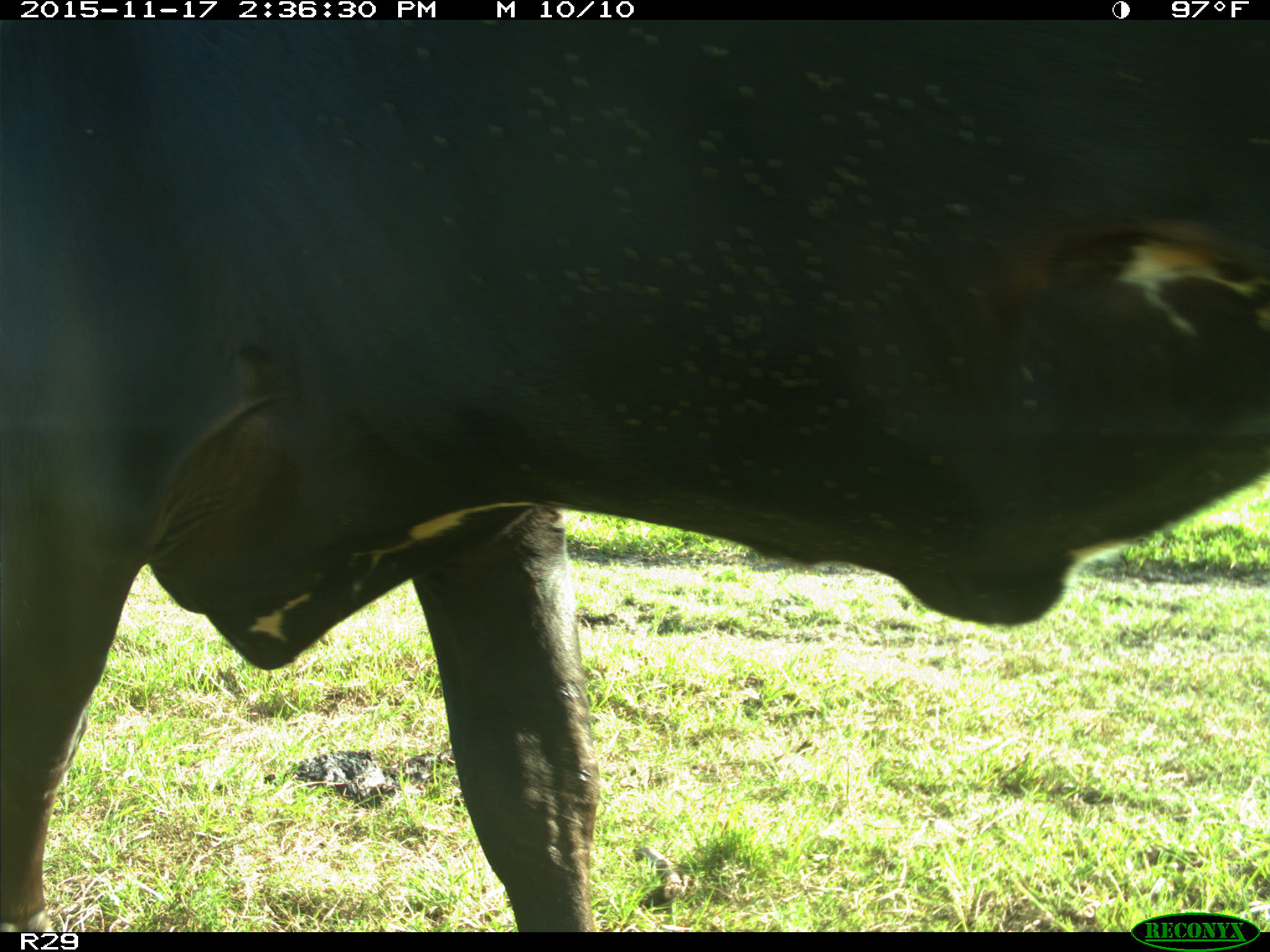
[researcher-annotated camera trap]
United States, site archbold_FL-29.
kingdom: Animalia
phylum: Chordata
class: Mammalia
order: Artiodactyla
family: Bovidae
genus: Bos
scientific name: Bos taurus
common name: domestic cow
Bos taurus (domestic cow).